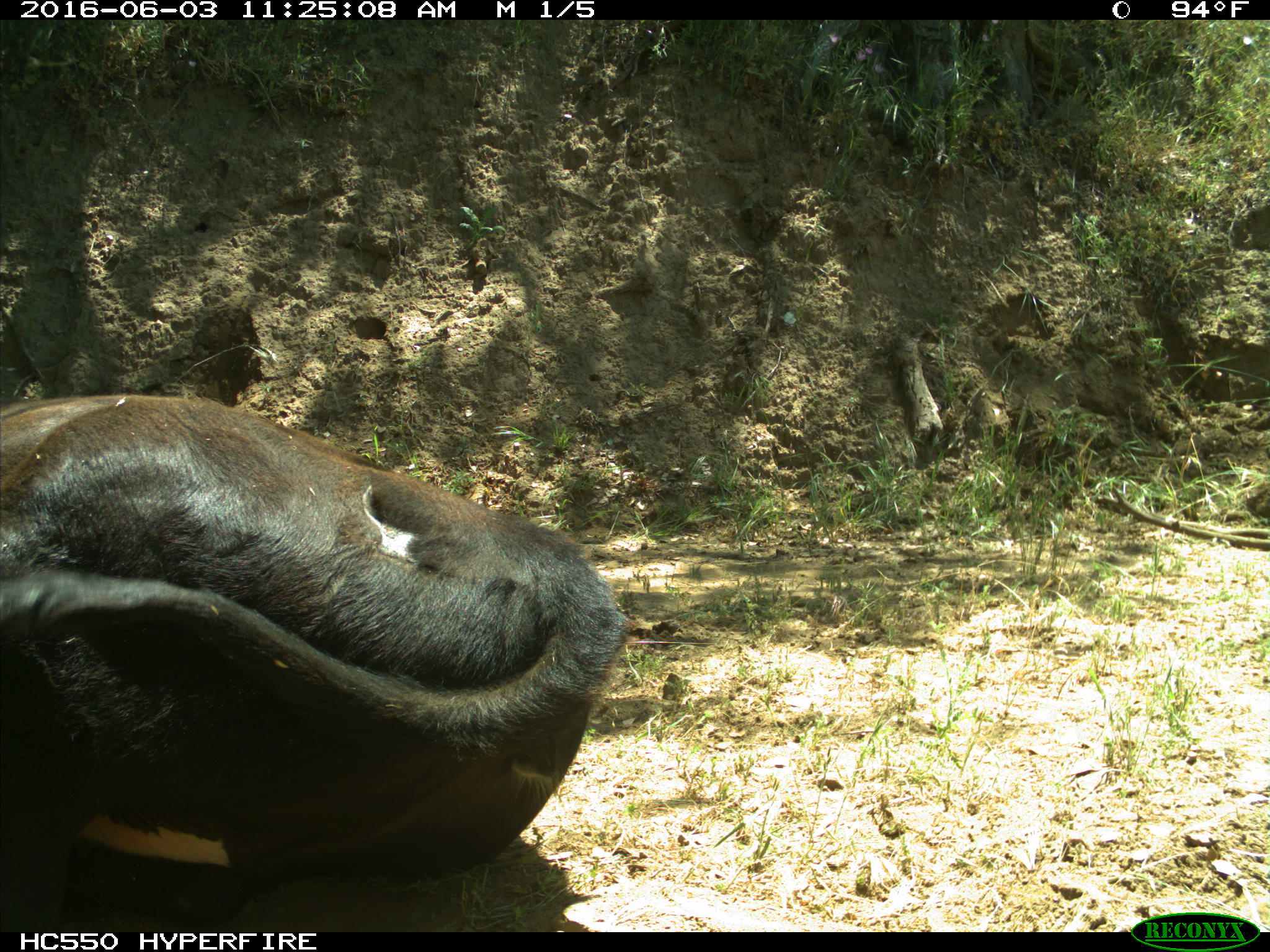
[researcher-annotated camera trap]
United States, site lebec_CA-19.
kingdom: Animalia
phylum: Chordata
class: Mammalia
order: Artiodactyla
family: Bovidae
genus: Bos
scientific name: Bos taurus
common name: domestic cow